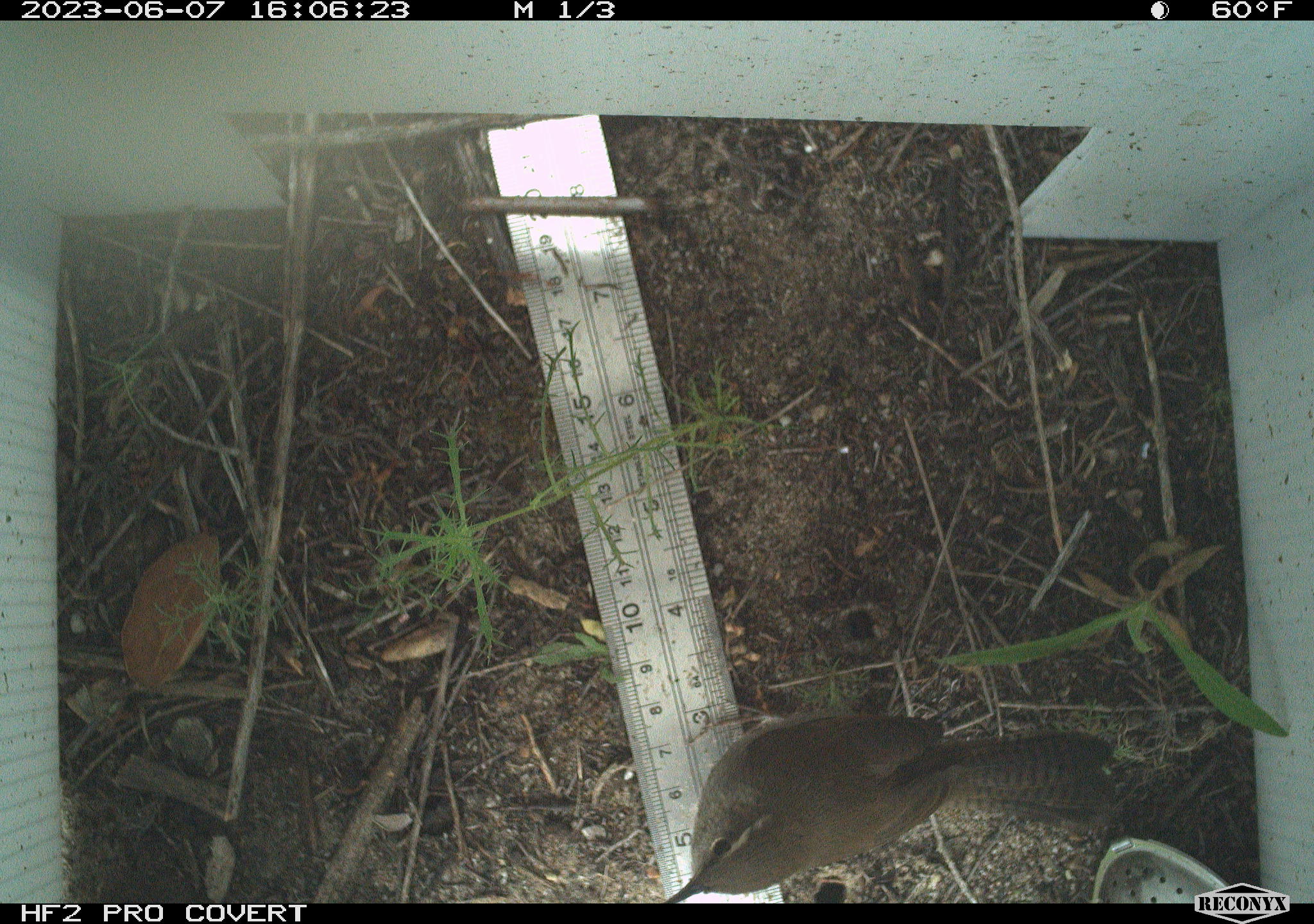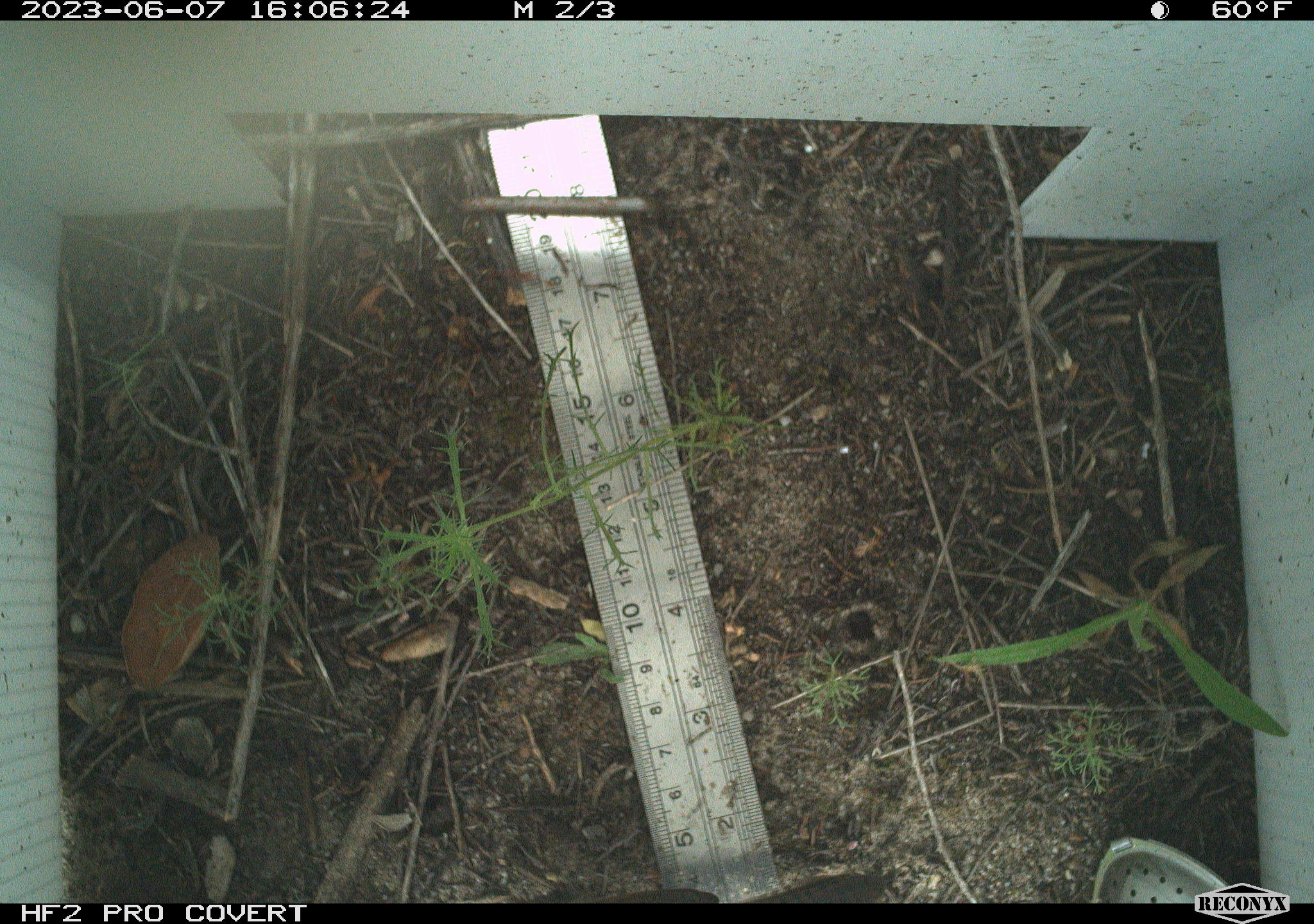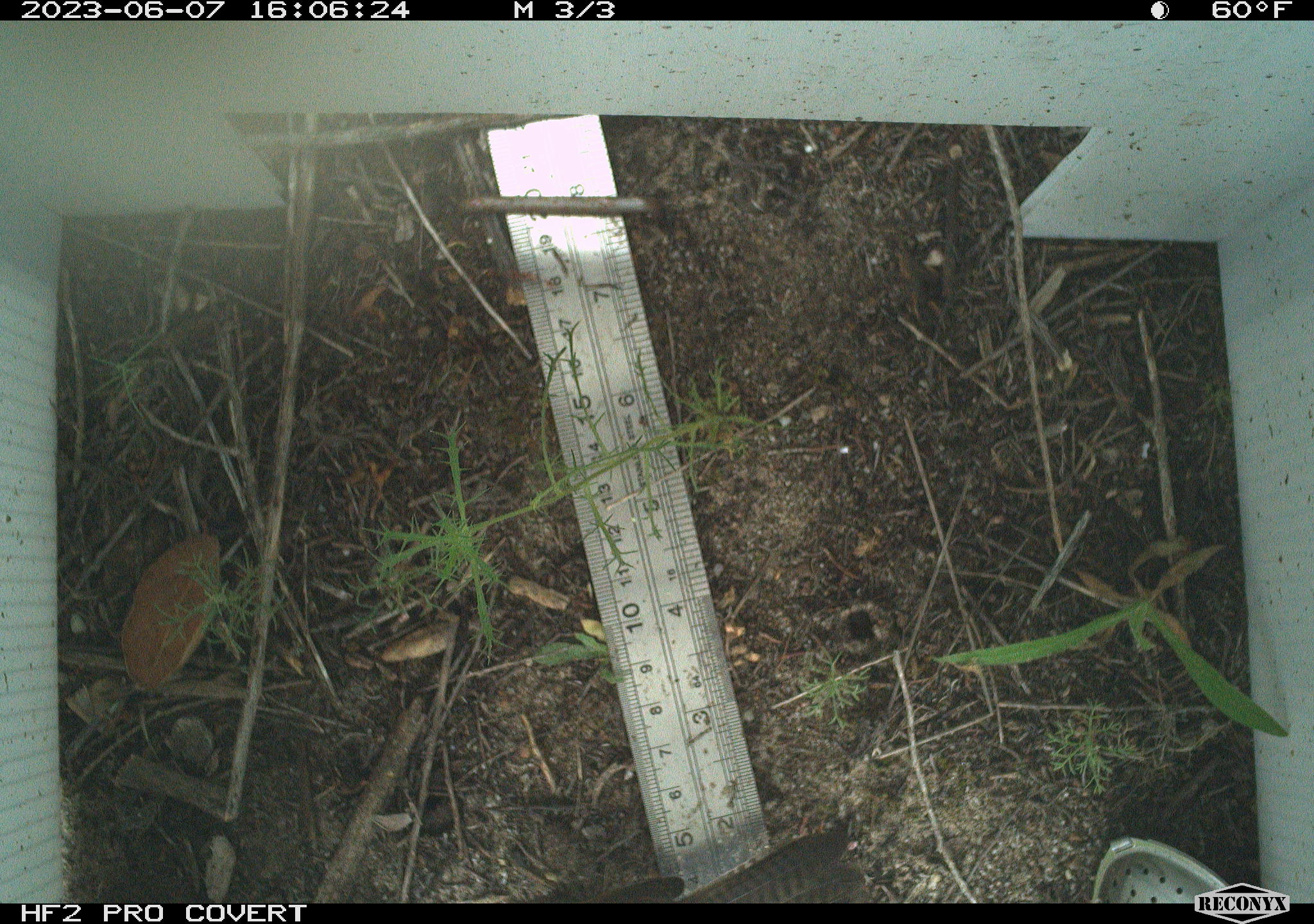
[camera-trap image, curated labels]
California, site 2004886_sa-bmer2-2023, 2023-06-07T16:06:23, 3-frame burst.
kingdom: Animalia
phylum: Chordata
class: Aves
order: Passeriformes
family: Troglodytidae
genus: Thryomanes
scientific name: Thryomanes bewickii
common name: bewick's wren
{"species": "bewick's wren (Thryomanes bewickii)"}